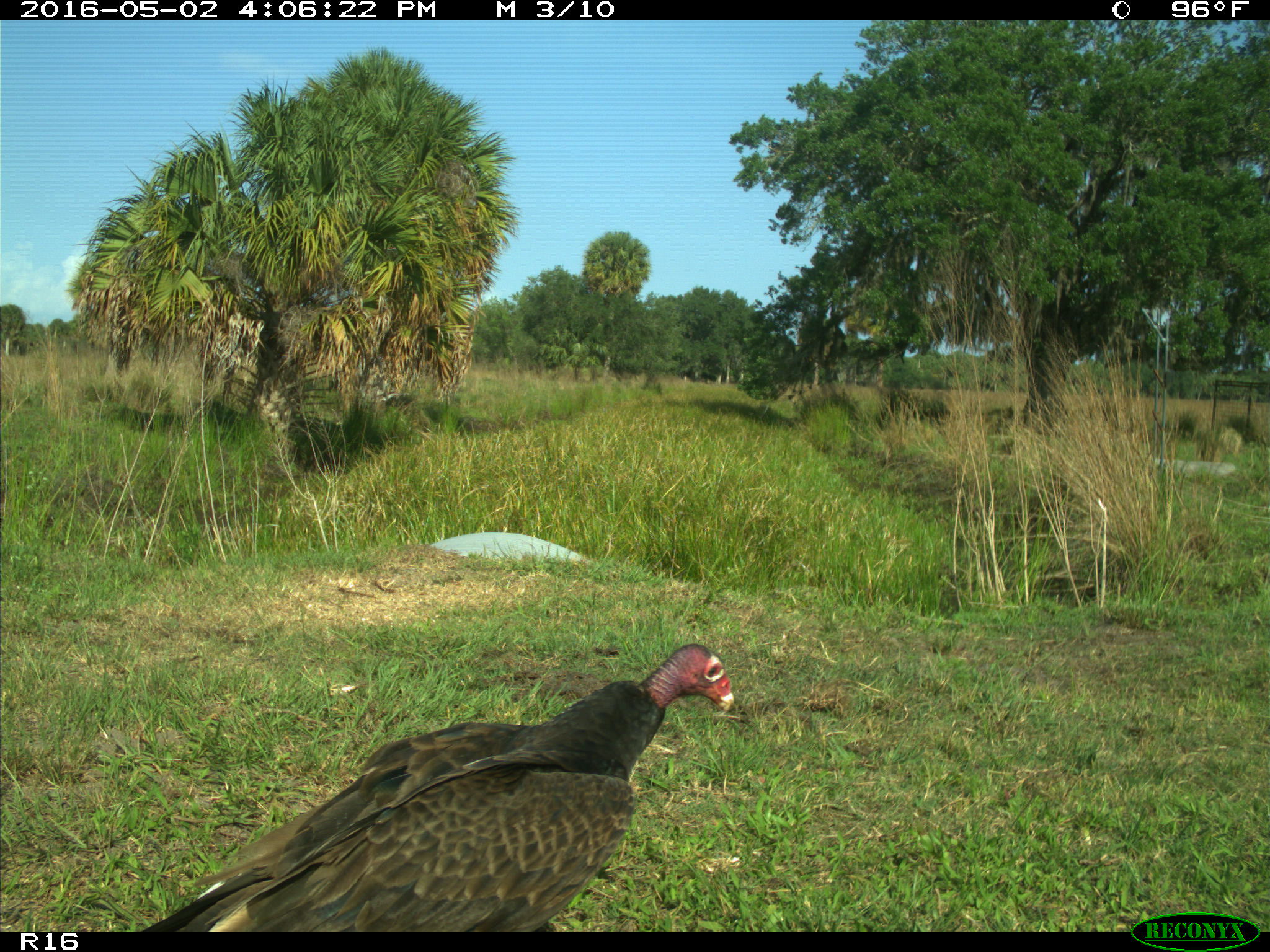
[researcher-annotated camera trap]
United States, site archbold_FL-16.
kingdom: Animalia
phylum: Chordata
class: Aves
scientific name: Aves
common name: birds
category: unidentified bird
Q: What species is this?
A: Unidentified bird (birds) (Aves).